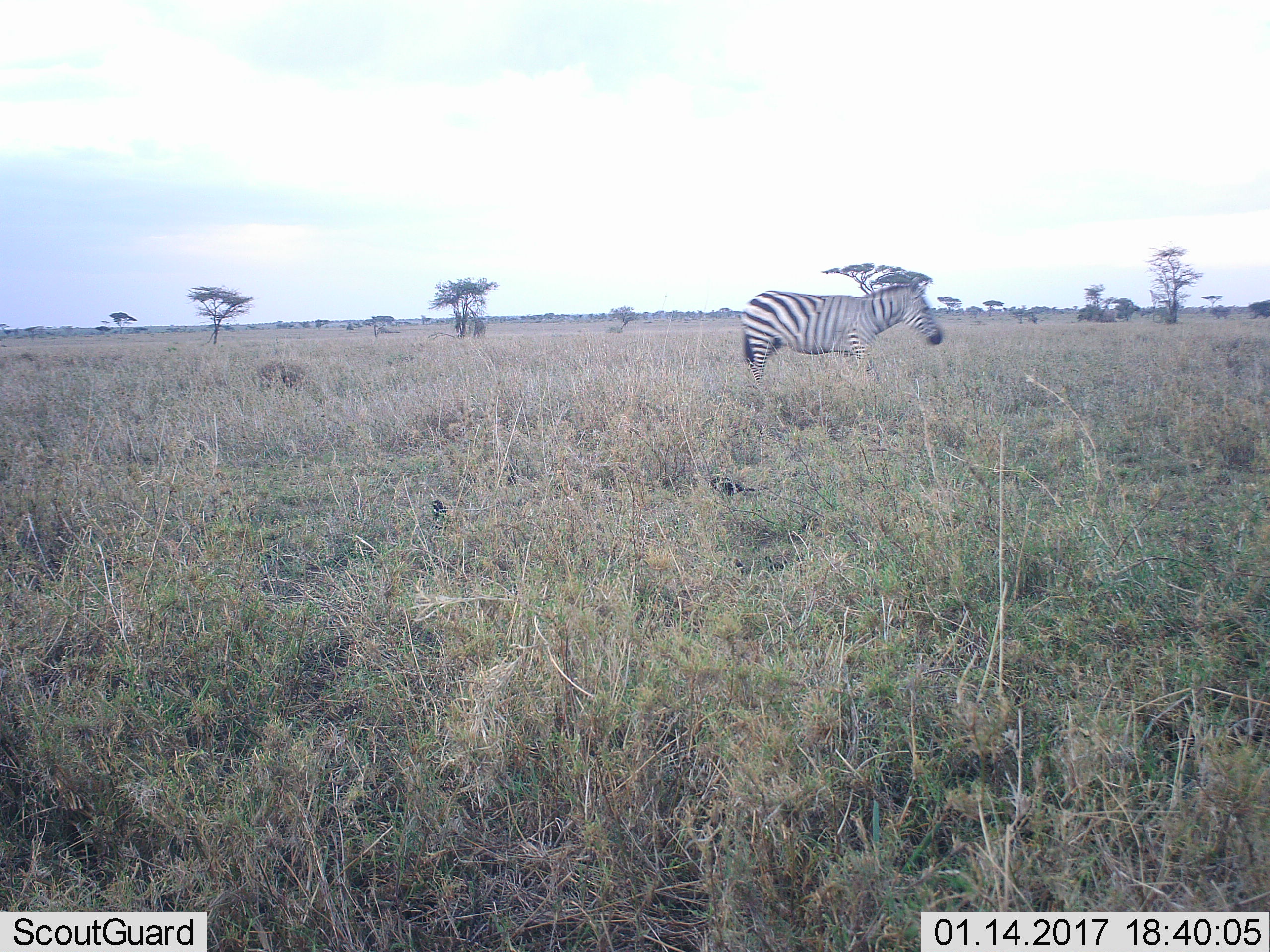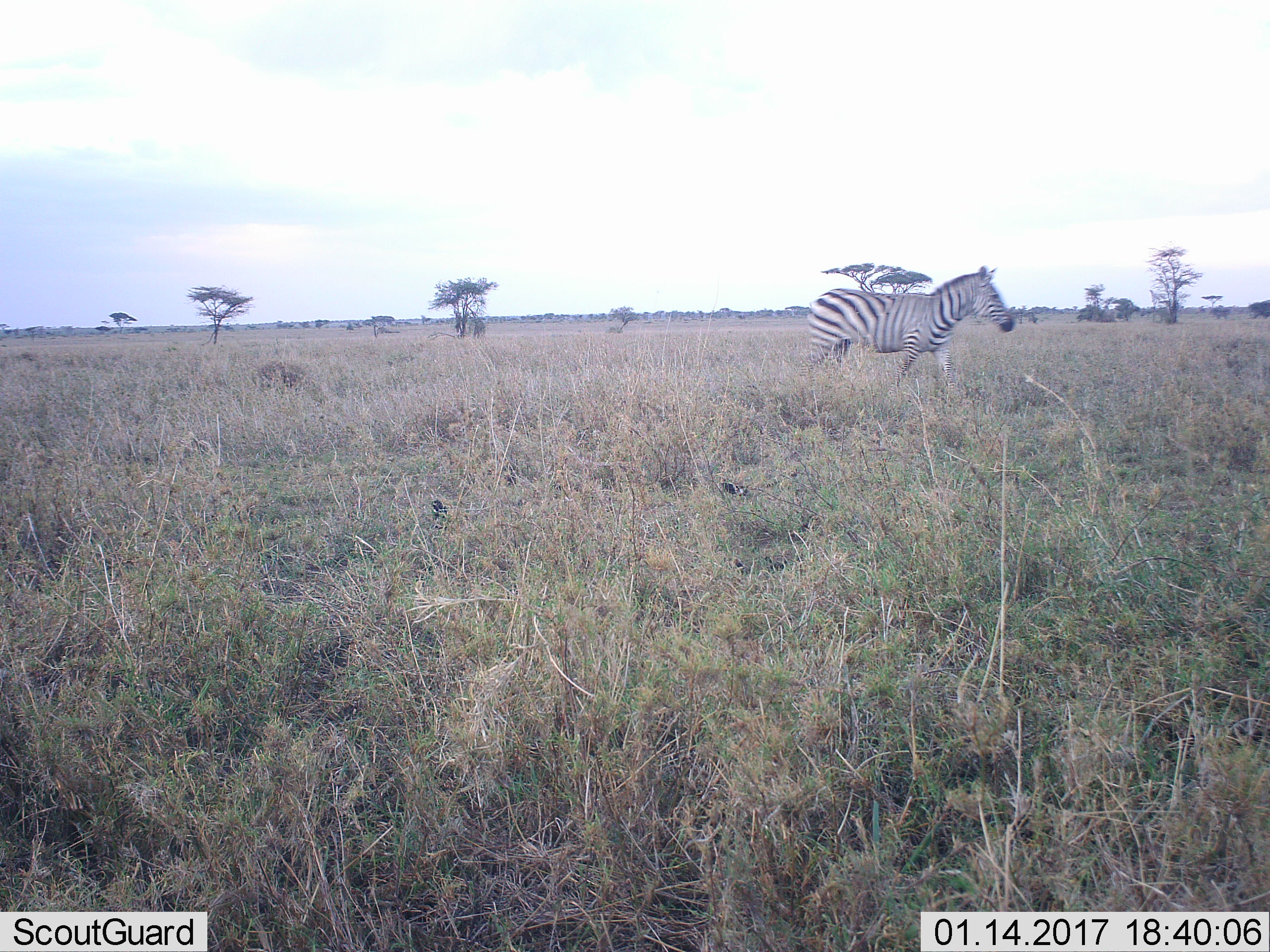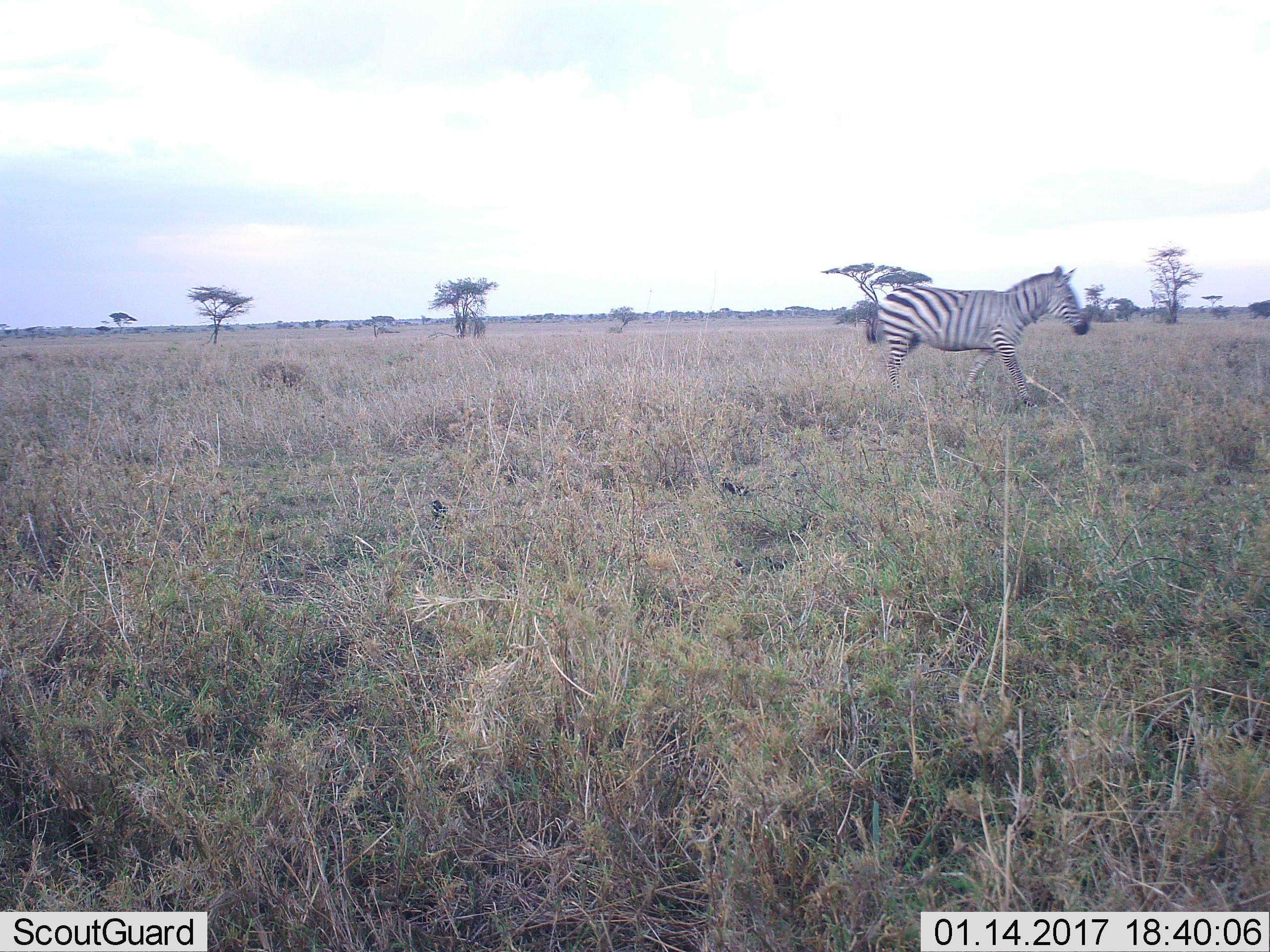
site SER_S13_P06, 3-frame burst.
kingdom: Animalia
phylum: Chordata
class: Mammalia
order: Perissodactyla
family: Equidae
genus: Equus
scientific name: Equus quagga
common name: plains zebra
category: zebraplains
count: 1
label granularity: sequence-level